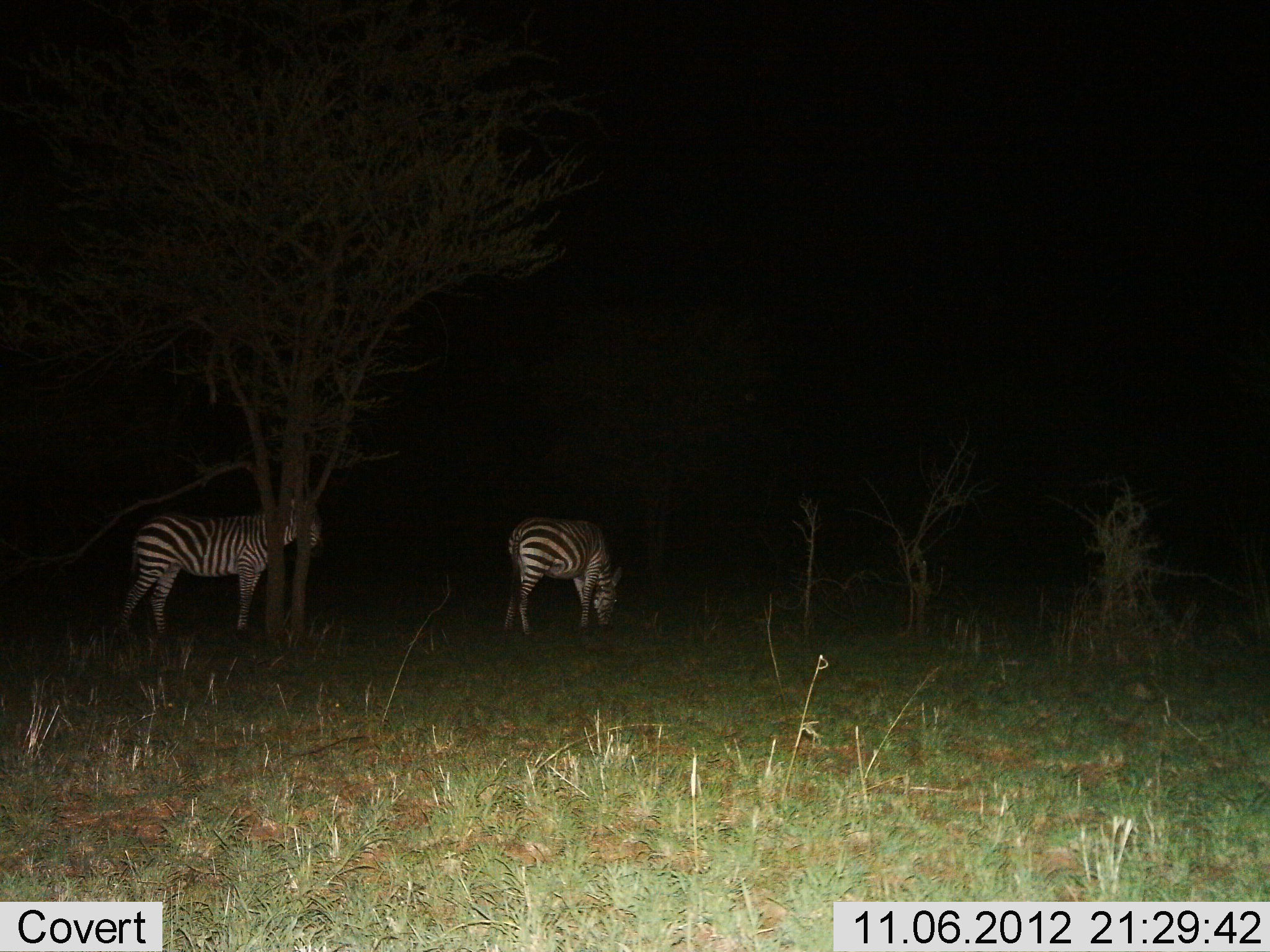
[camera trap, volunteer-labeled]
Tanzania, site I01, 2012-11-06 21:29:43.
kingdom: Animalia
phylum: Chordata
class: Mammalia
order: Perissodactyla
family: Equidae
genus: Equus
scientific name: Equus quagga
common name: plains zebra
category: zebra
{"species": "zebra (plains zebra) (Equus quagga)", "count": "2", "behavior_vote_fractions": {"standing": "90%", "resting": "0%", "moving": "0%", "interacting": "0%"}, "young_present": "0%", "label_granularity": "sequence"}